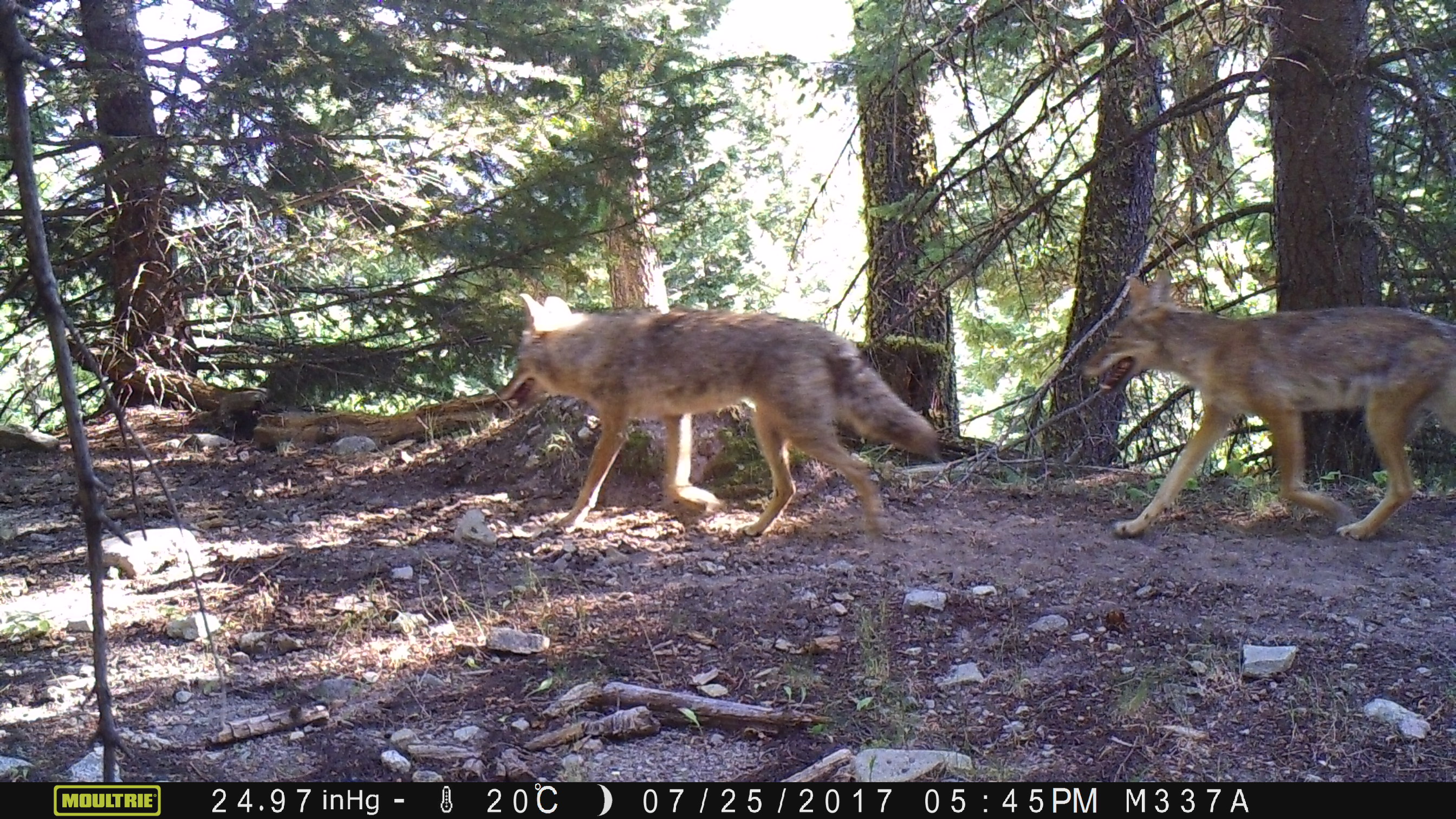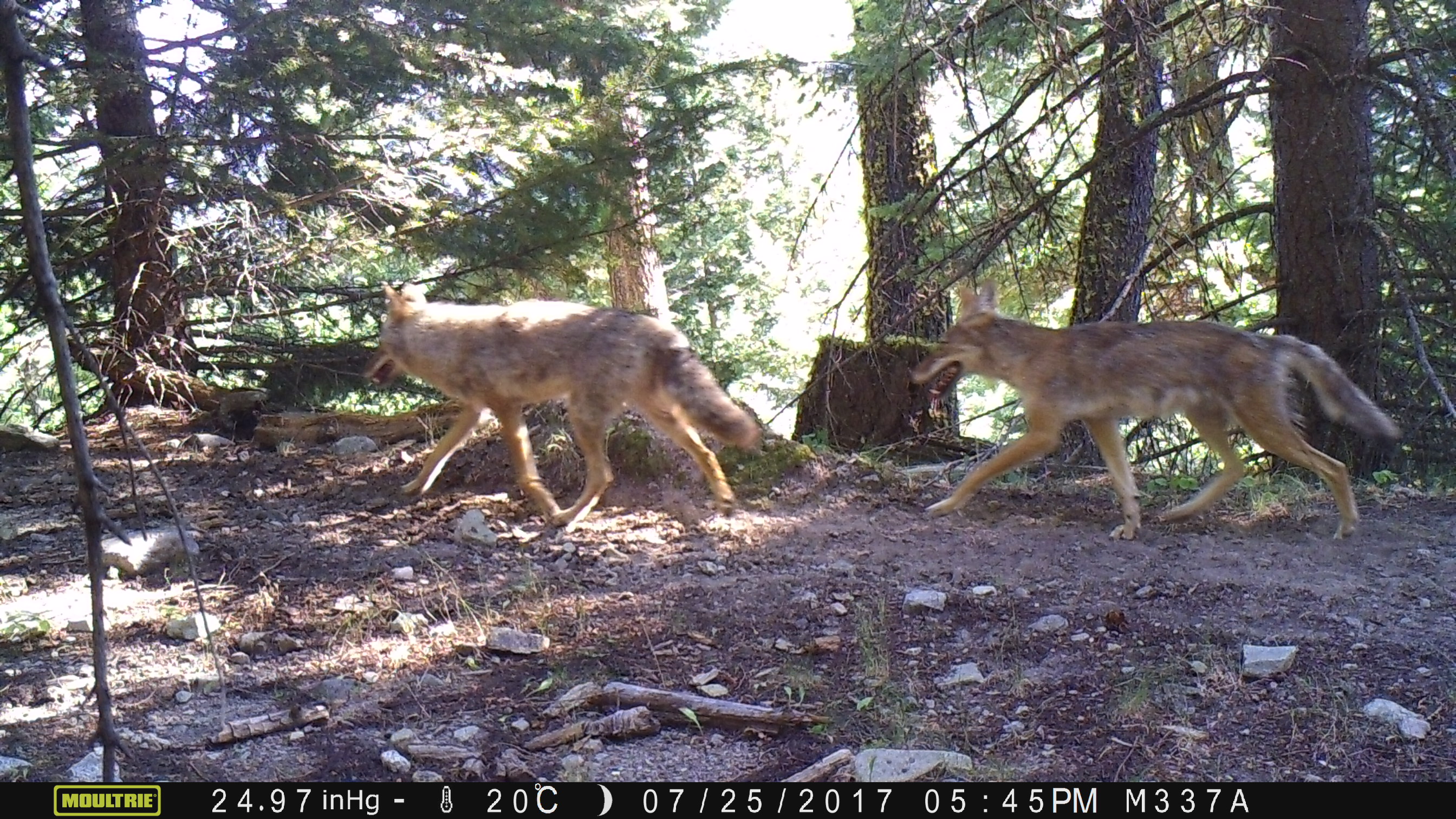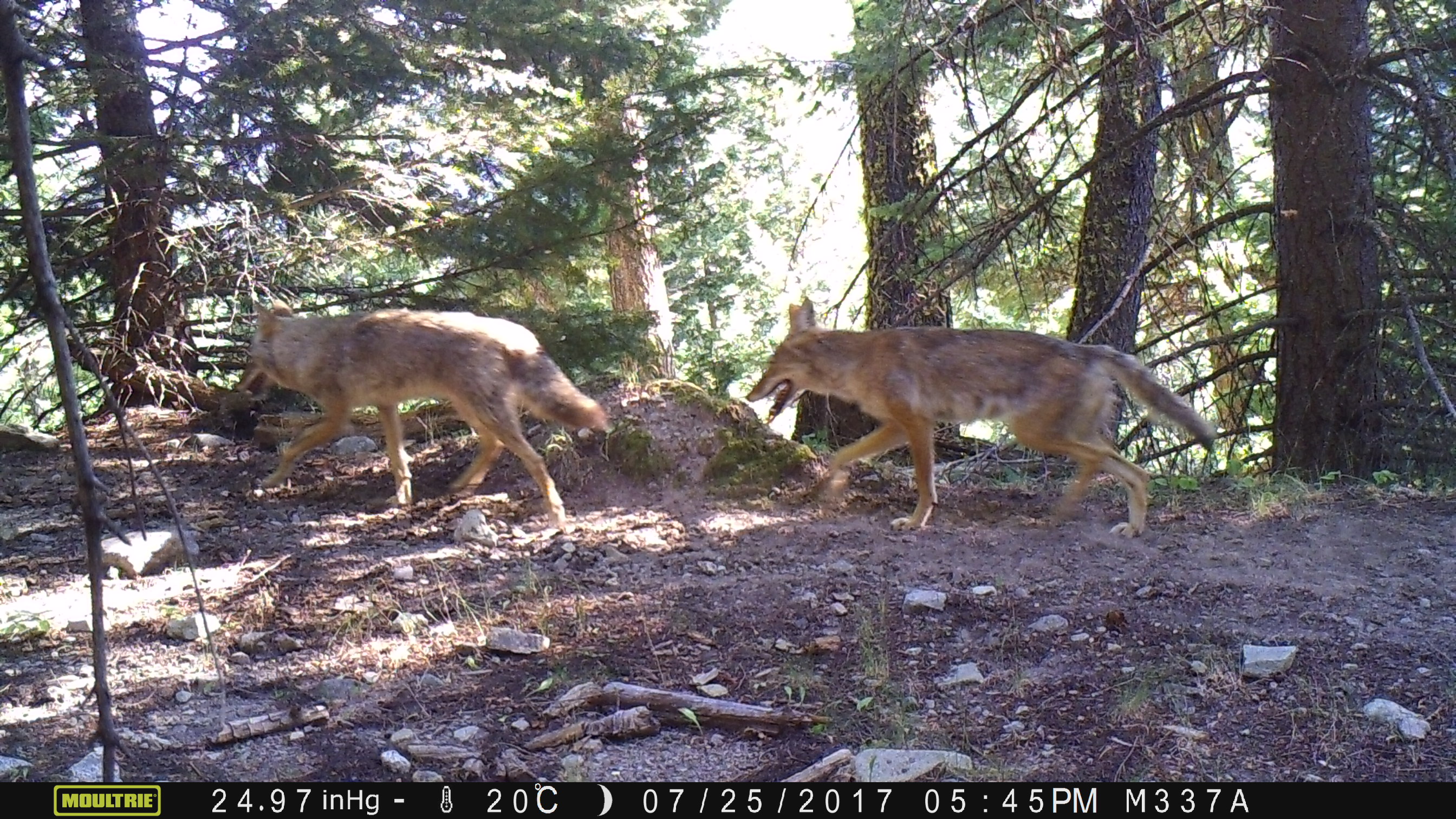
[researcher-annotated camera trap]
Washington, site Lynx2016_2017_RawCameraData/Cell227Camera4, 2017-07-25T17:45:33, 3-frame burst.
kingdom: Animalia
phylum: Chordata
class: Mammalia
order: Carnivora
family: Canidae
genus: Canis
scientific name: Canis latrans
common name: coyote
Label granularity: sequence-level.